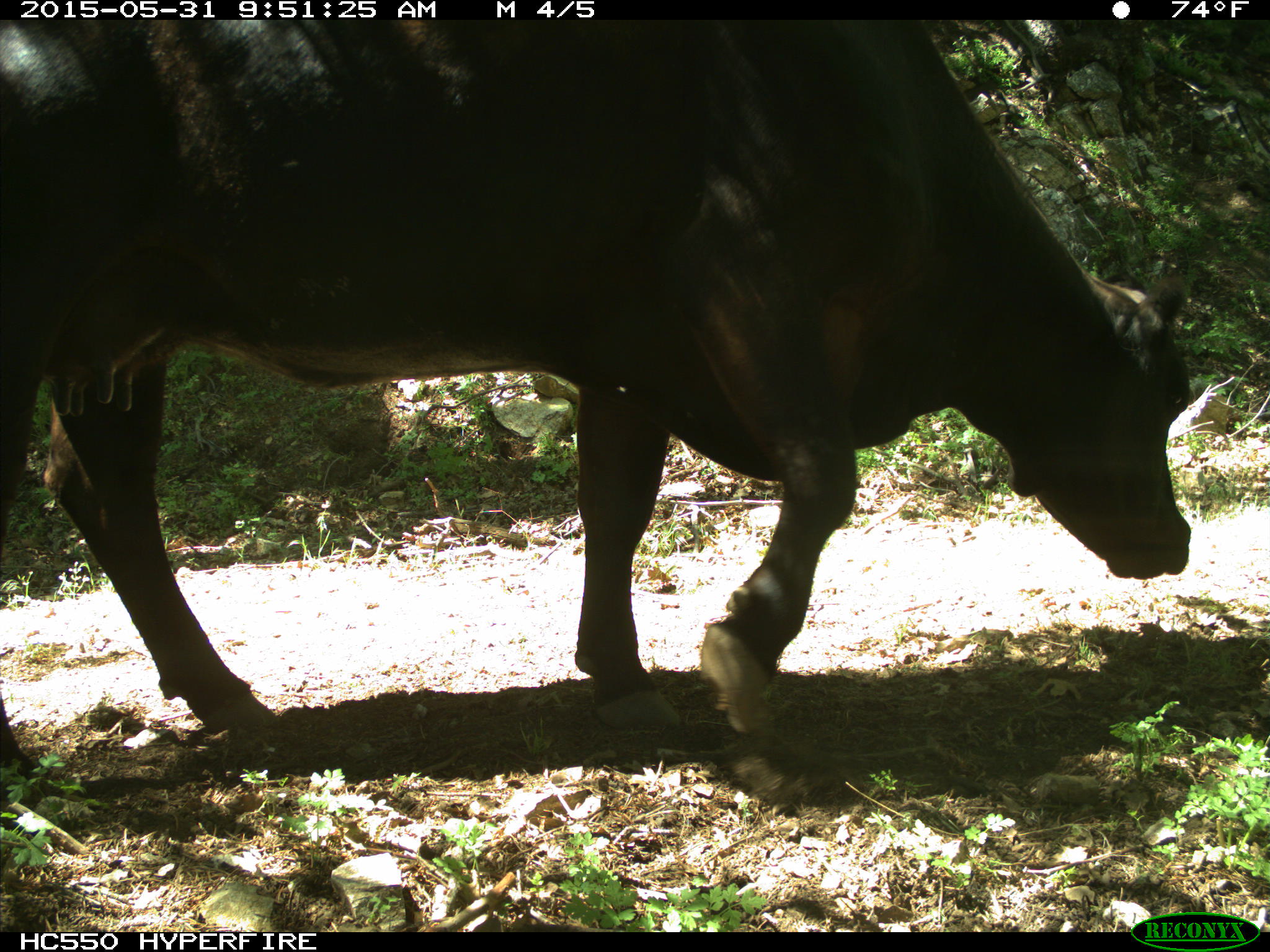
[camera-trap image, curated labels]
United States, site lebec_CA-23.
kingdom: Animalia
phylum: Chordata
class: Mammalia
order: Artiodactyla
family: Bovidae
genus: Bos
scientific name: Bos taurus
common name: domestic cow